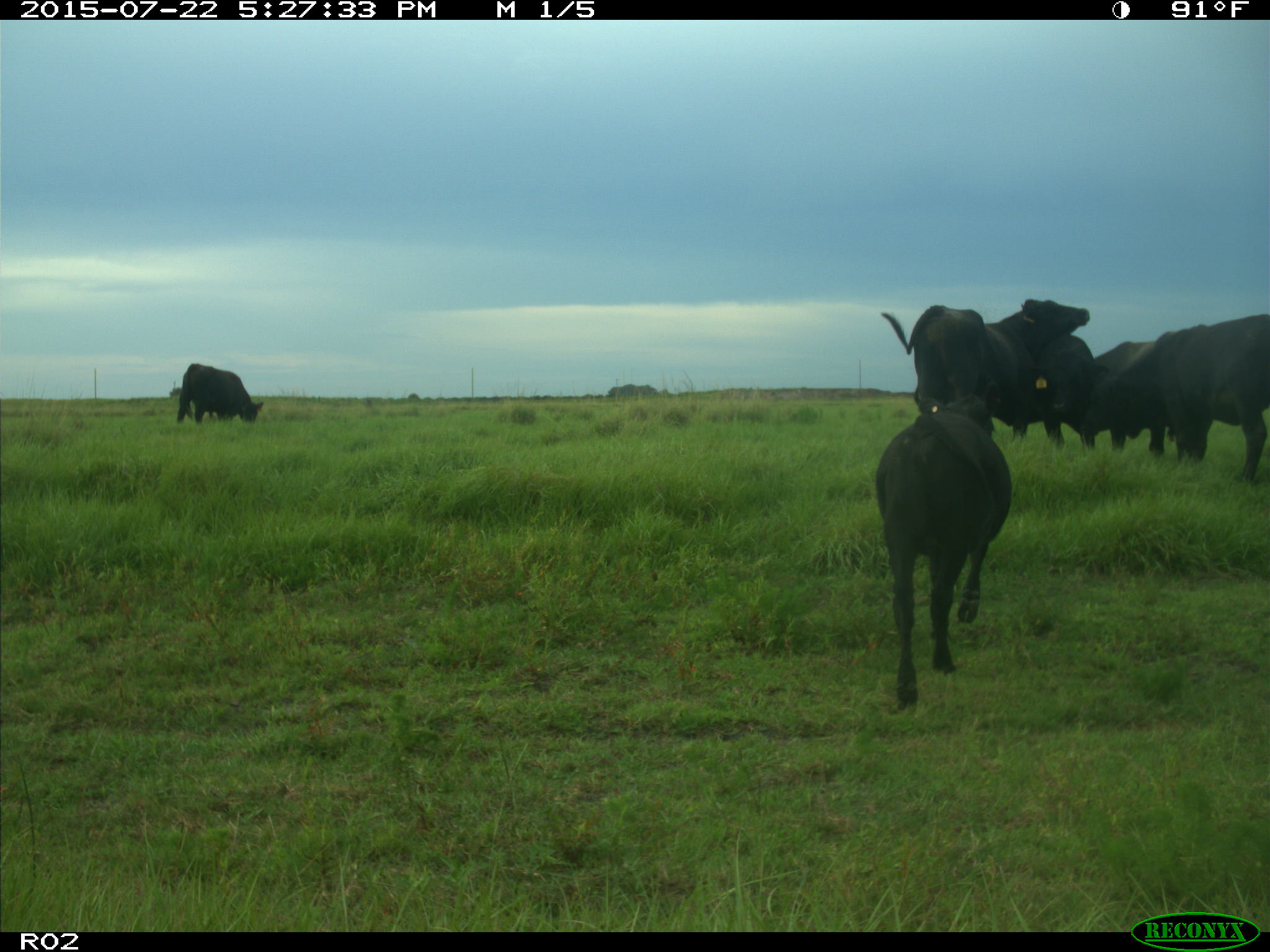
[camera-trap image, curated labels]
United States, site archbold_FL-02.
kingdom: Animalia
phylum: Chordata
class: Mammalia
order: Artiodactyla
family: Bovidae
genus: Bos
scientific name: Bos taurus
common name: domestic cow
Bos taurus (domestic cow).